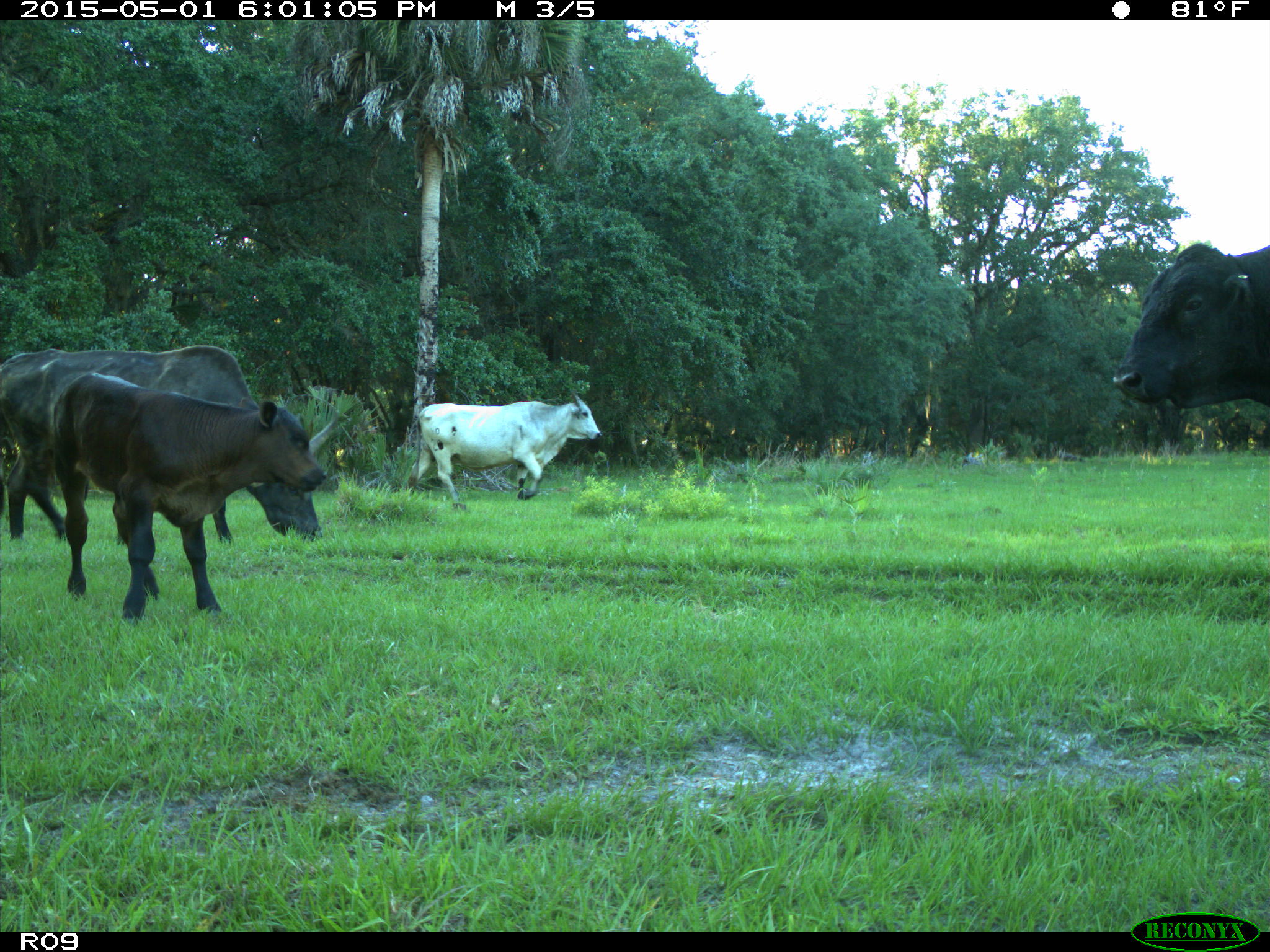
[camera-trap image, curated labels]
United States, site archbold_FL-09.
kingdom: Animalia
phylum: Chordata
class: Mammalia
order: Artiodactyla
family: Bovidae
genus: Bos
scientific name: Bos taurus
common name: domestic cow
Bos taurus (domestic cow).